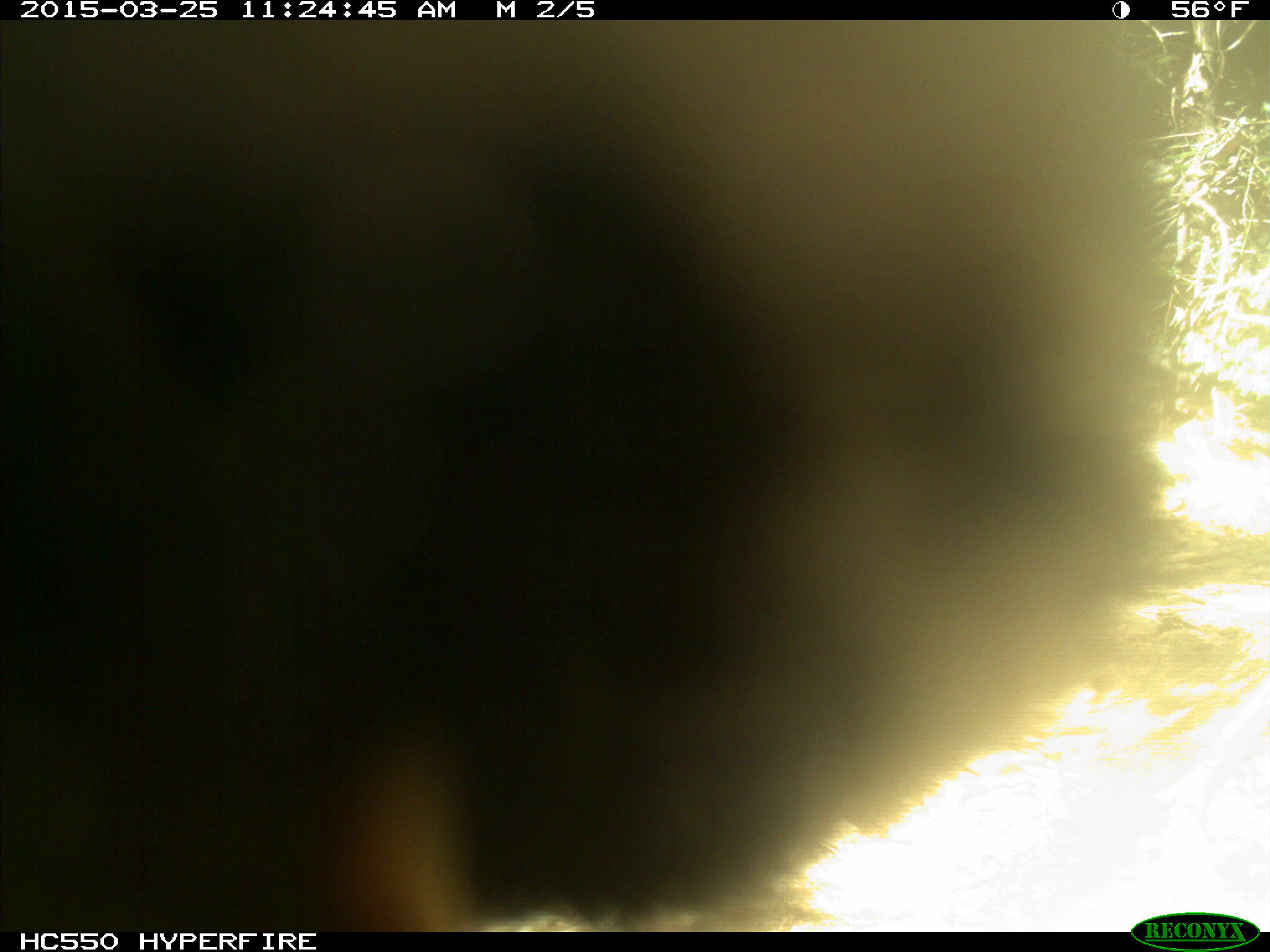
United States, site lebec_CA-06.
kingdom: Animalia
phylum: Chordata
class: Mammalia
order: Artiodactyla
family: Bovidae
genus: Bos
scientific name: Bos taurus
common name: domestic cow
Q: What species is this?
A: Bos taurus (domestic cow).